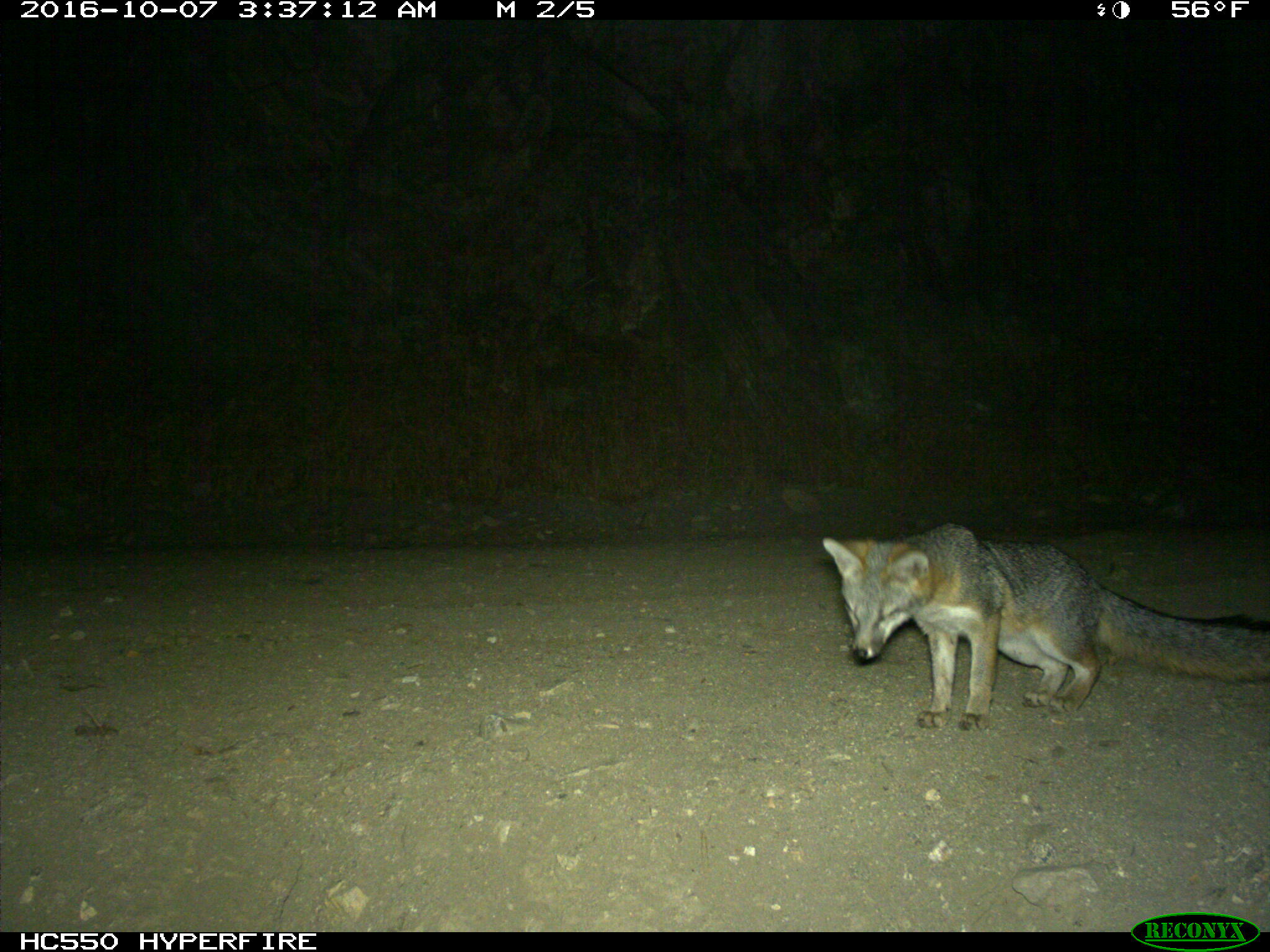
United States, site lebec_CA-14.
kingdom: Animalia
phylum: Chordata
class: Mammalia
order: Carnivora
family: Canidae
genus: Urocyon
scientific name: Urocyon cinereoargenteus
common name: gray fox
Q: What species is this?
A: Urocyon cinereoargenteus (gray fox).